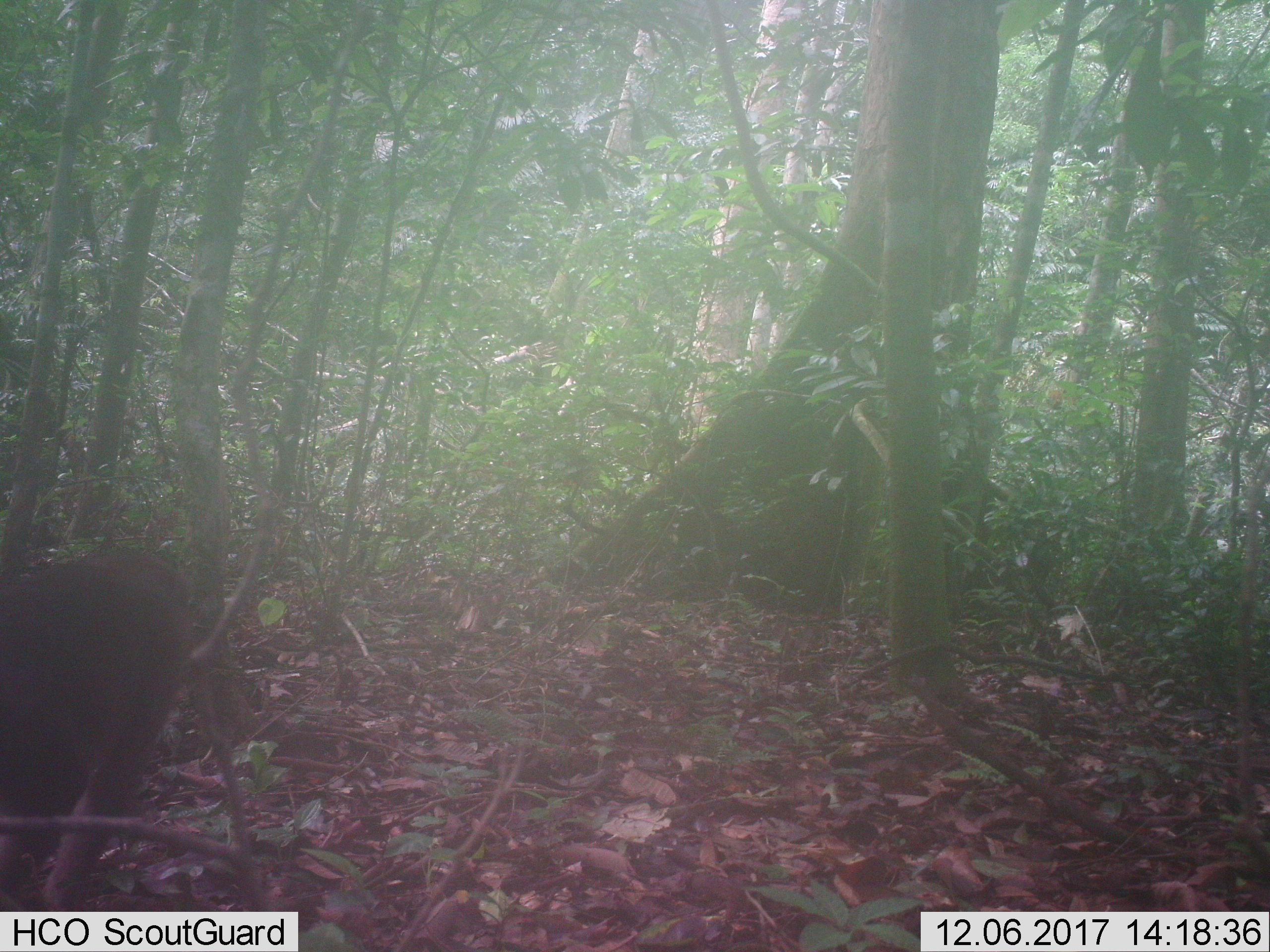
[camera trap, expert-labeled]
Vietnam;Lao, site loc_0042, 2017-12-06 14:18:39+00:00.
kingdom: Animalia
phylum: Chordata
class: Mammalia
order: Primates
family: Cercopithecidae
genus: Macaca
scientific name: Macaca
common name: macaques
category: assam or rhesus macaque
Assam or rhesus macaque (macaques) (Macaca). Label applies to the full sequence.